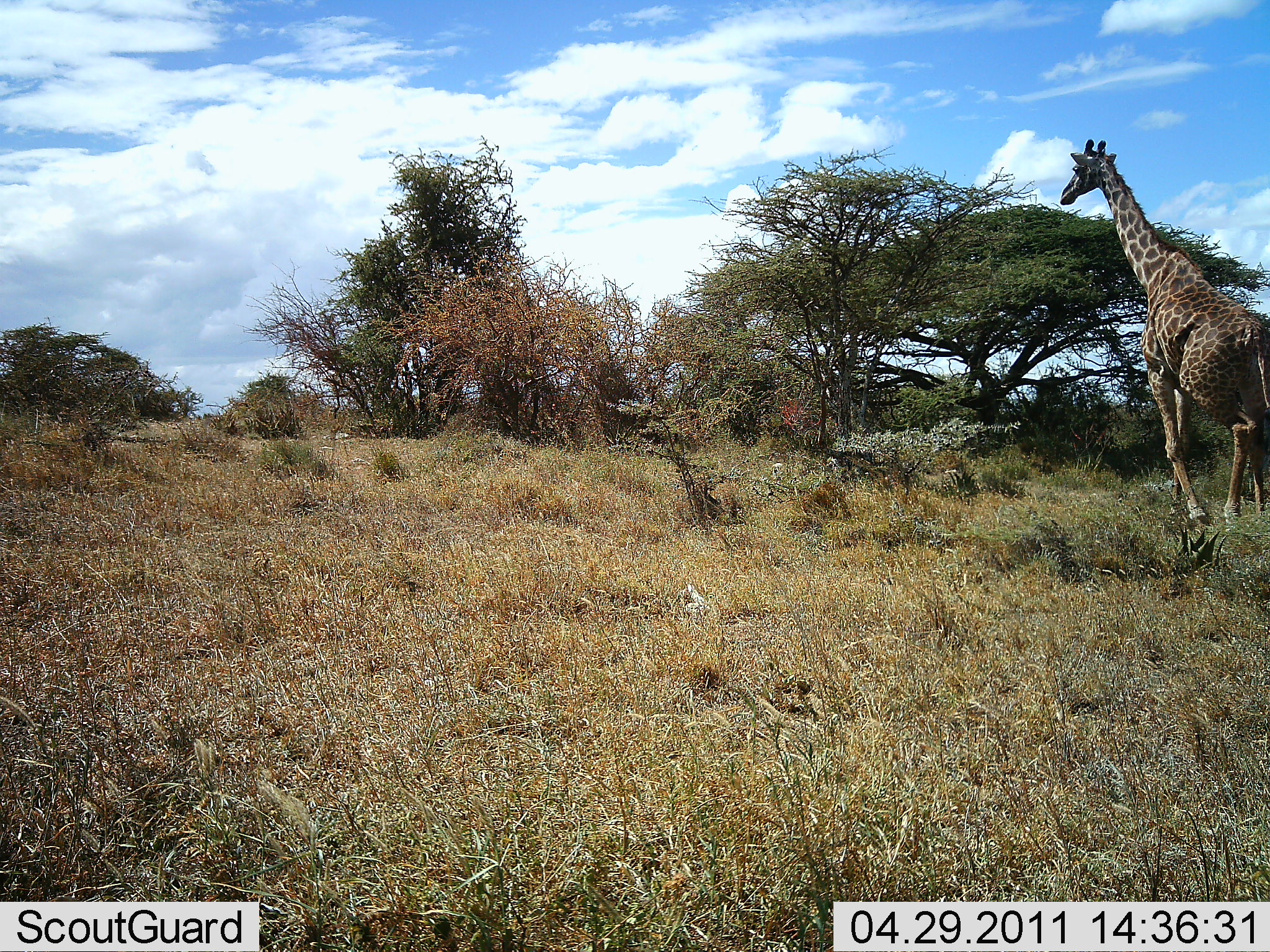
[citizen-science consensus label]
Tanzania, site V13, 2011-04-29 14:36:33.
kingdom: Animalia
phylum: Chordata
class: Mammalia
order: Artiodactyla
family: Giraffidae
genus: Giraffa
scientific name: Giraffa camelopardalis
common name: giraffe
Giraffe (Giraffa camelopardalis), count 1. Behavior (volunteer vote fractions): standing 7%, resting 0%, moving 93%, interacting 0%. Young present (vote fraction): 0%. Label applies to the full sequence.